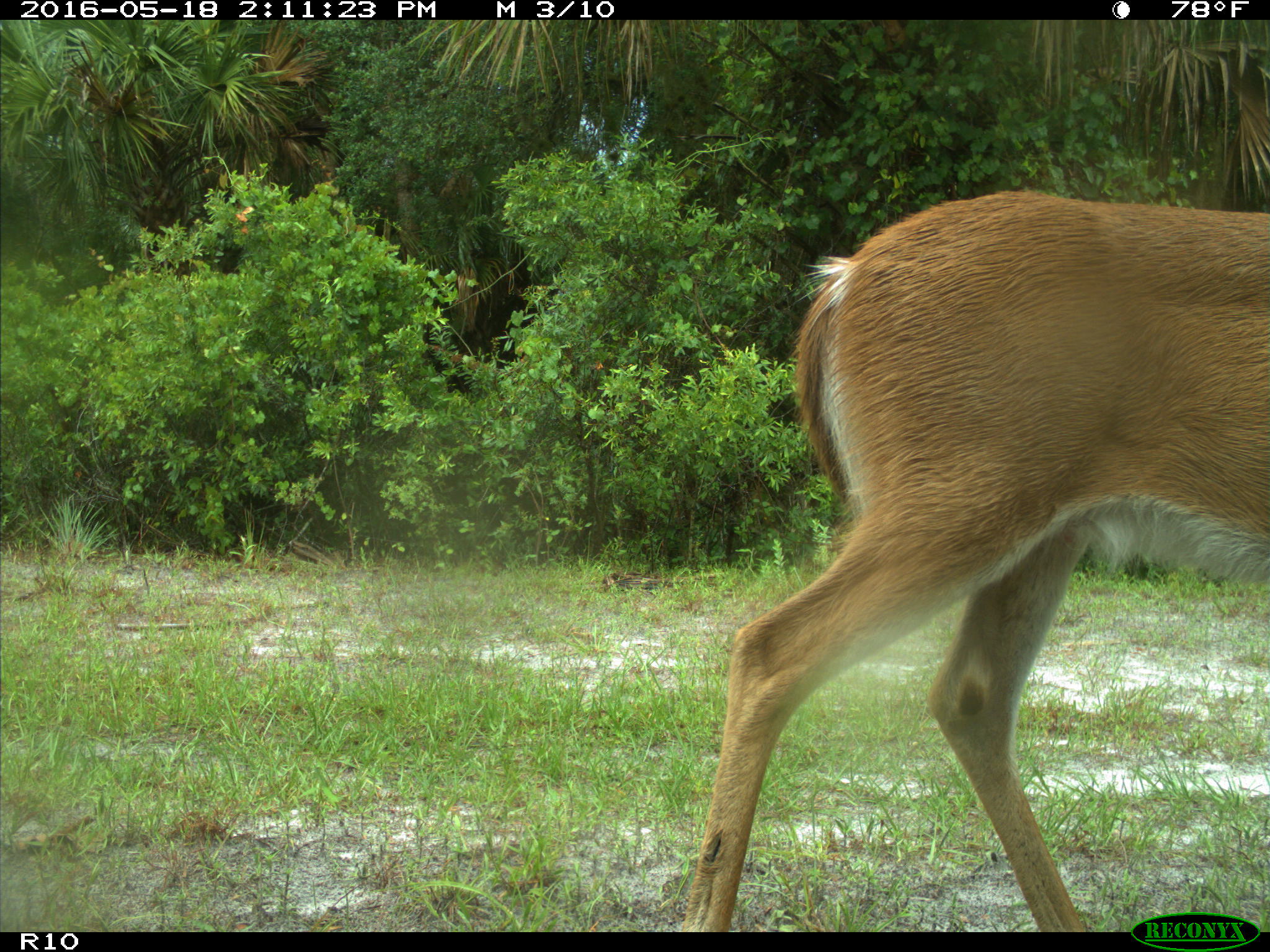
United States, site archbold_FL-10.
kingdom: Animalia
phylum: Chordata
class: Mammalia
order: Artiodactyla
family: Cervidae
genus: Odocoileus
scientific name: Odocoileus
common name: deer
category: unidentified deer